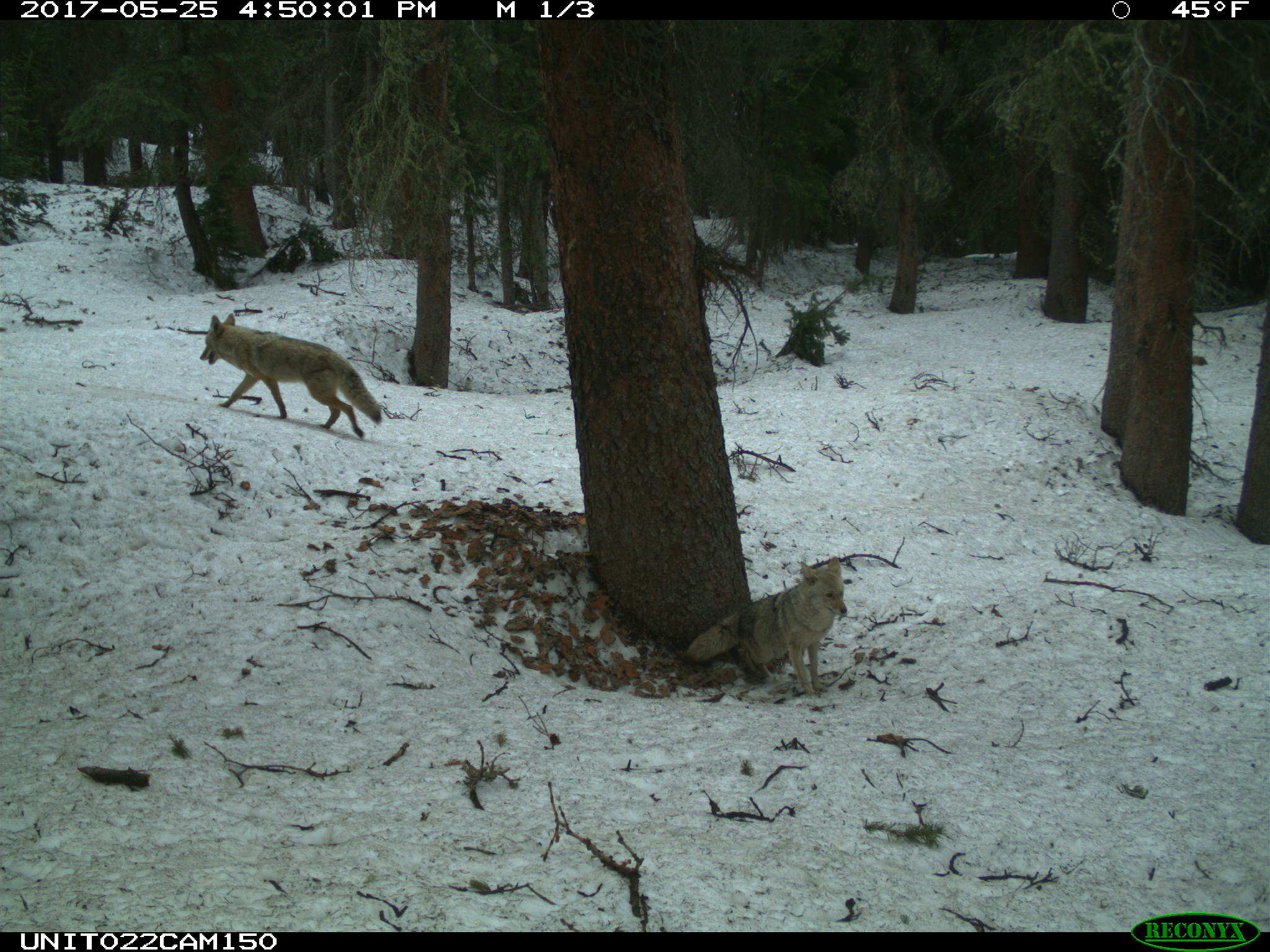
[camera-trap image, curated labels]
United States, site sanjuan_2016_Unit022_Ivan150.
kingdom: Animalia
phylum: Chordata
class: Mammalia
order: Carnivora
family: Canidae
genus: Canis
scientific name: Canis latrans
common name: coyote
Canis latrans (coyote).